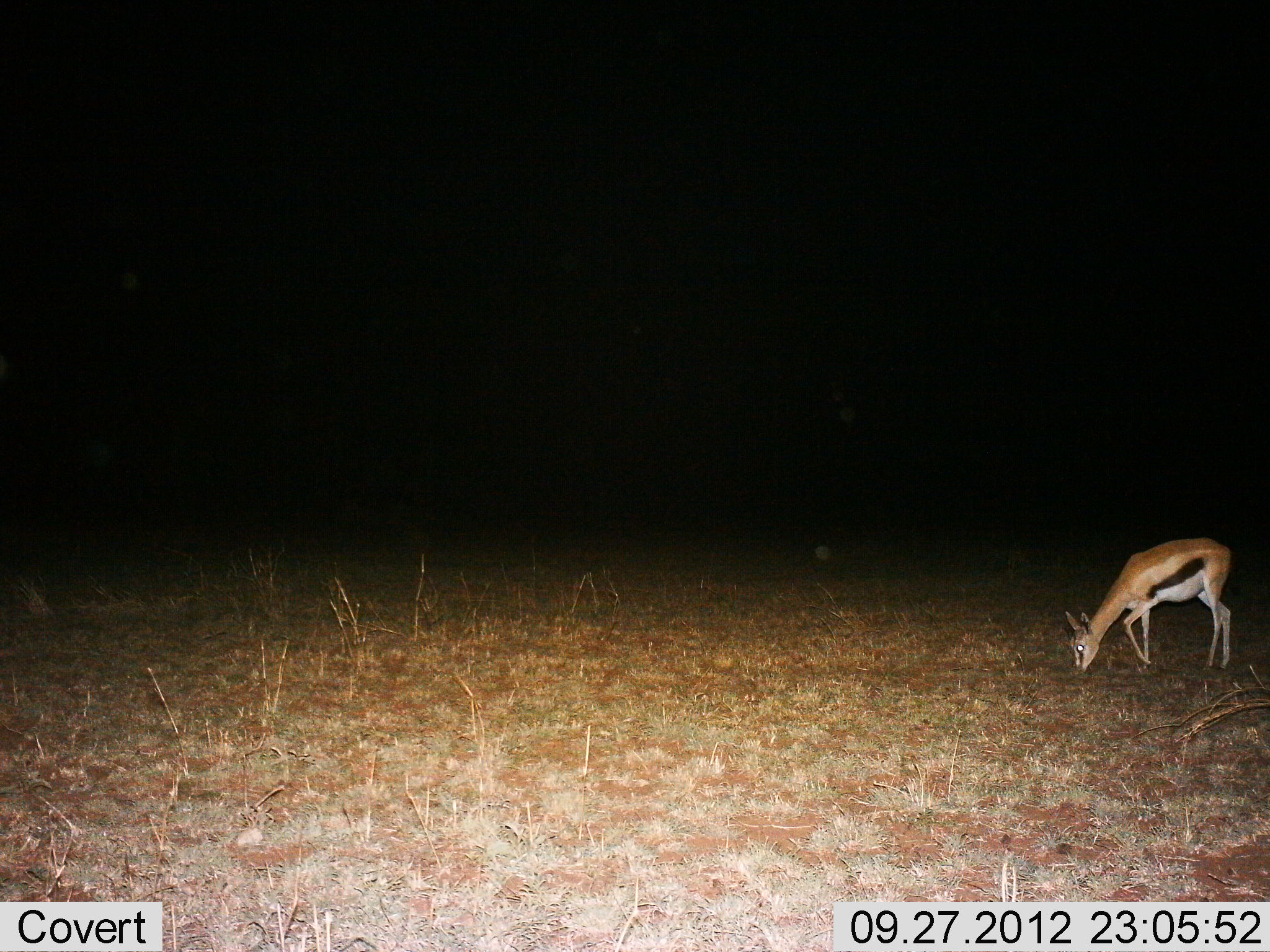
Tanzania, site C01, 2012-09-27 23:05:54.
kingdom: Animalia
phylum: Chordata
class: Mammalia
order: Artiodactyla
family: Bovidae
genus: Eudorcas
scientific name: Eudorcas thomsonii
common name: thomson's gazelle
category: gazellethomsons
Gazellethomsons (thomson's gazelle) (Eudorcas thomsonii), count 1. Behavior (volunteer vote fractions): standing 40%, resting 0%, moving 10%, interacting 0%. Young present (vote fraction): 0%. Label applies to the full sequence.